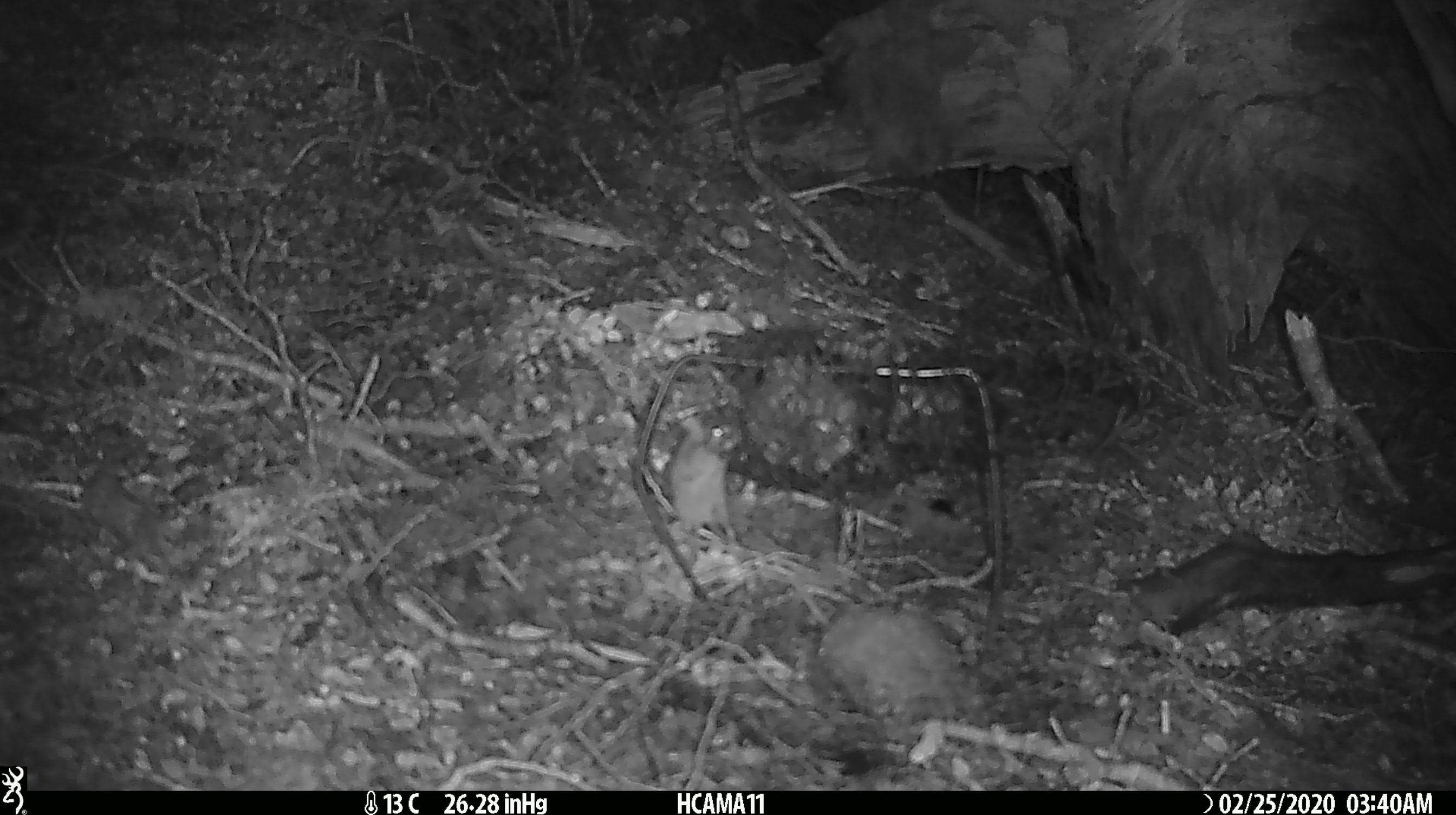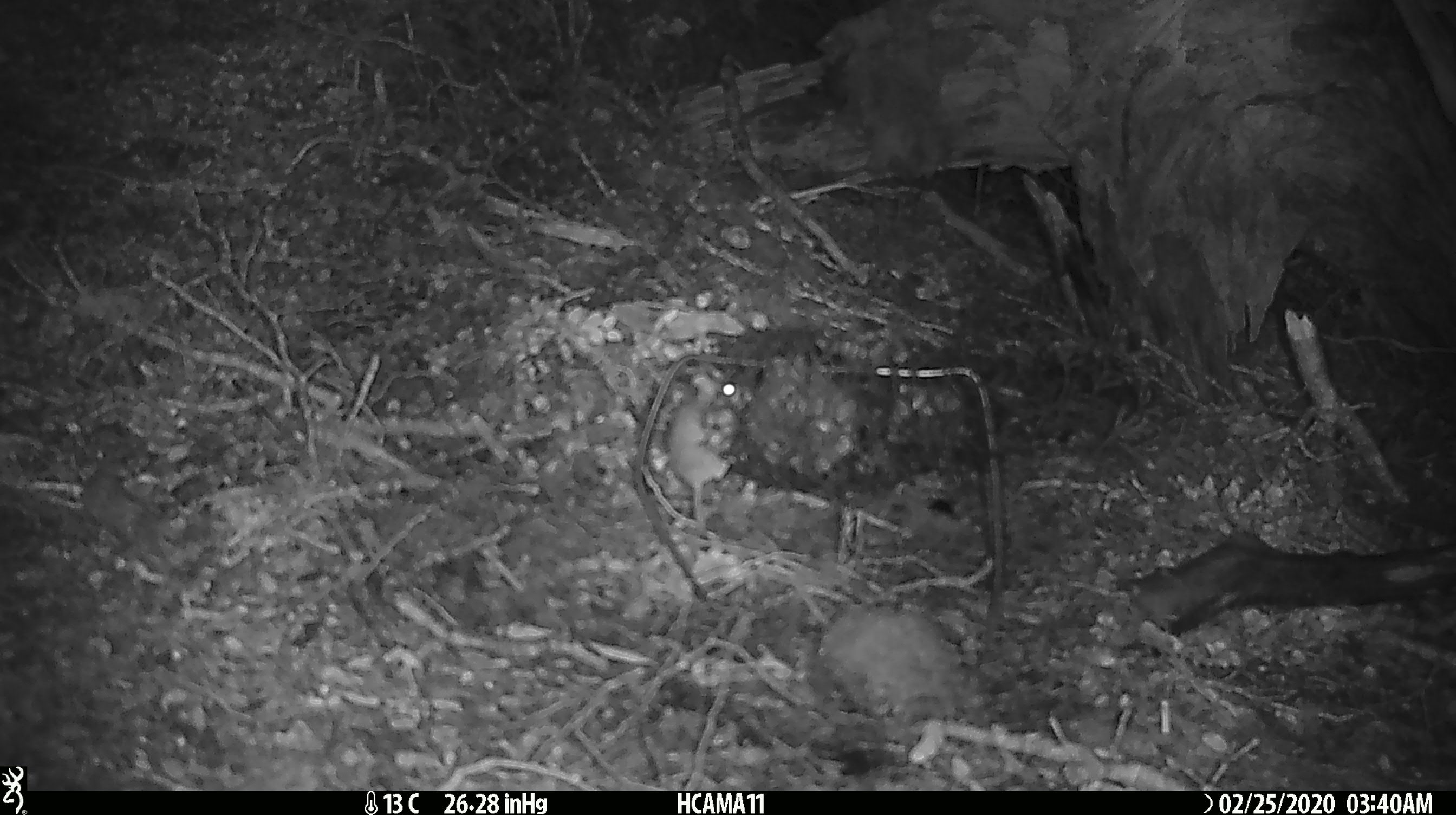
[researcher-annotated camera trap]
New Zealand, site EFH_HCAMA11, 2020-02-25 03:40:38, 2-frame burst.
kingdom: Animalia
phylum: Chordata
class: Mammalia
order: Rodentia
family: Muridae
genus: Mus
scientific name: Mus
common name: mouse